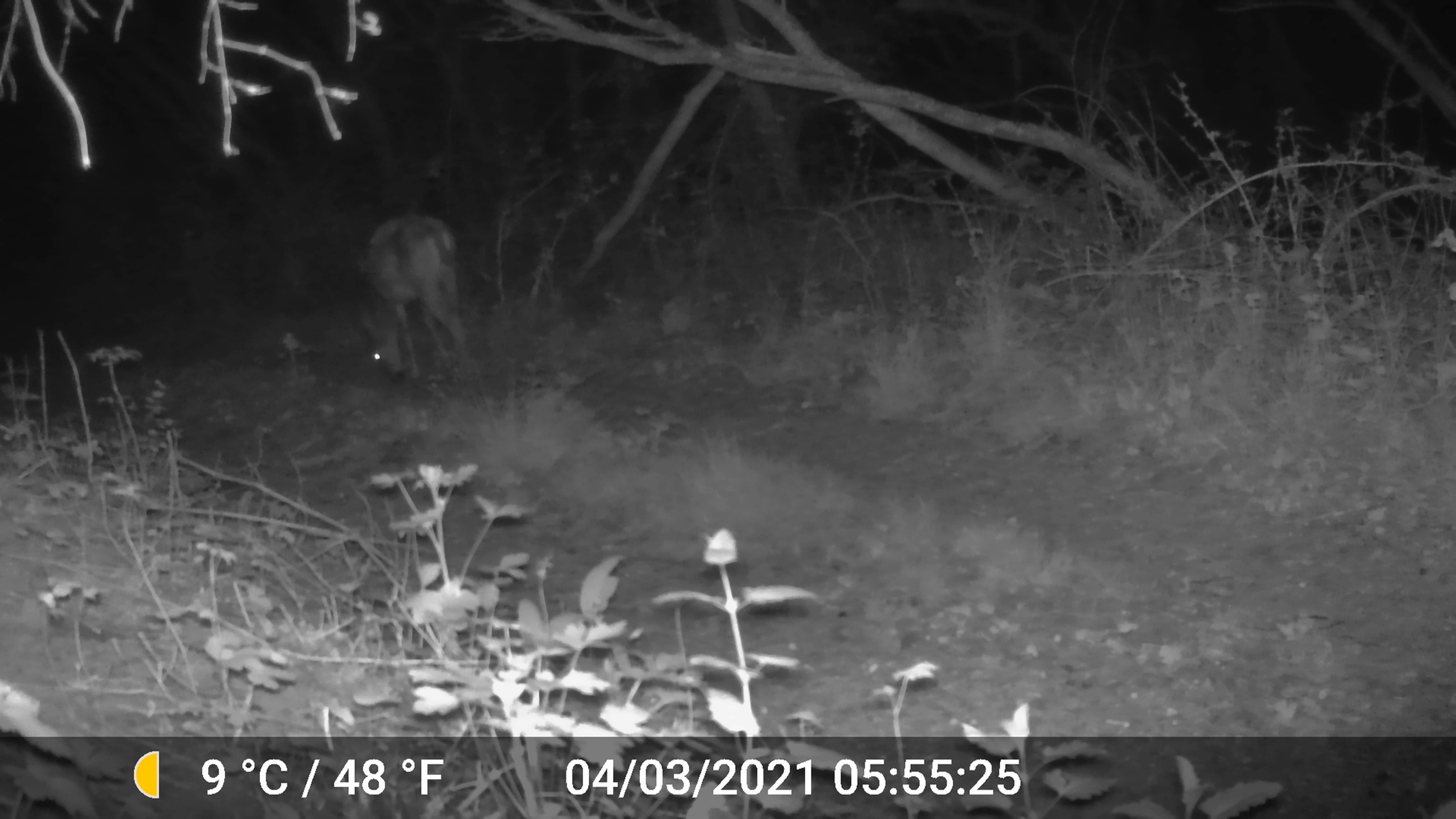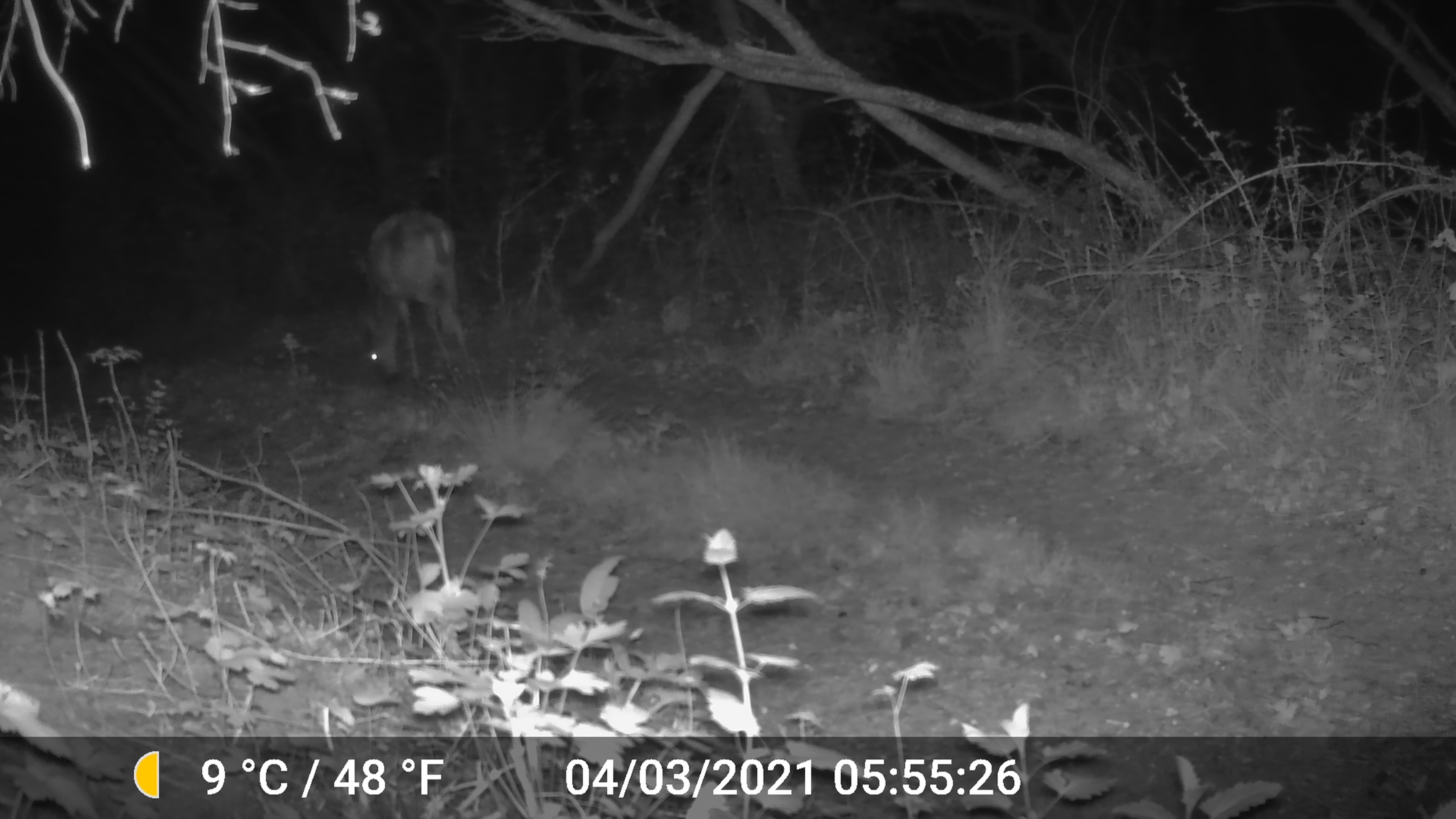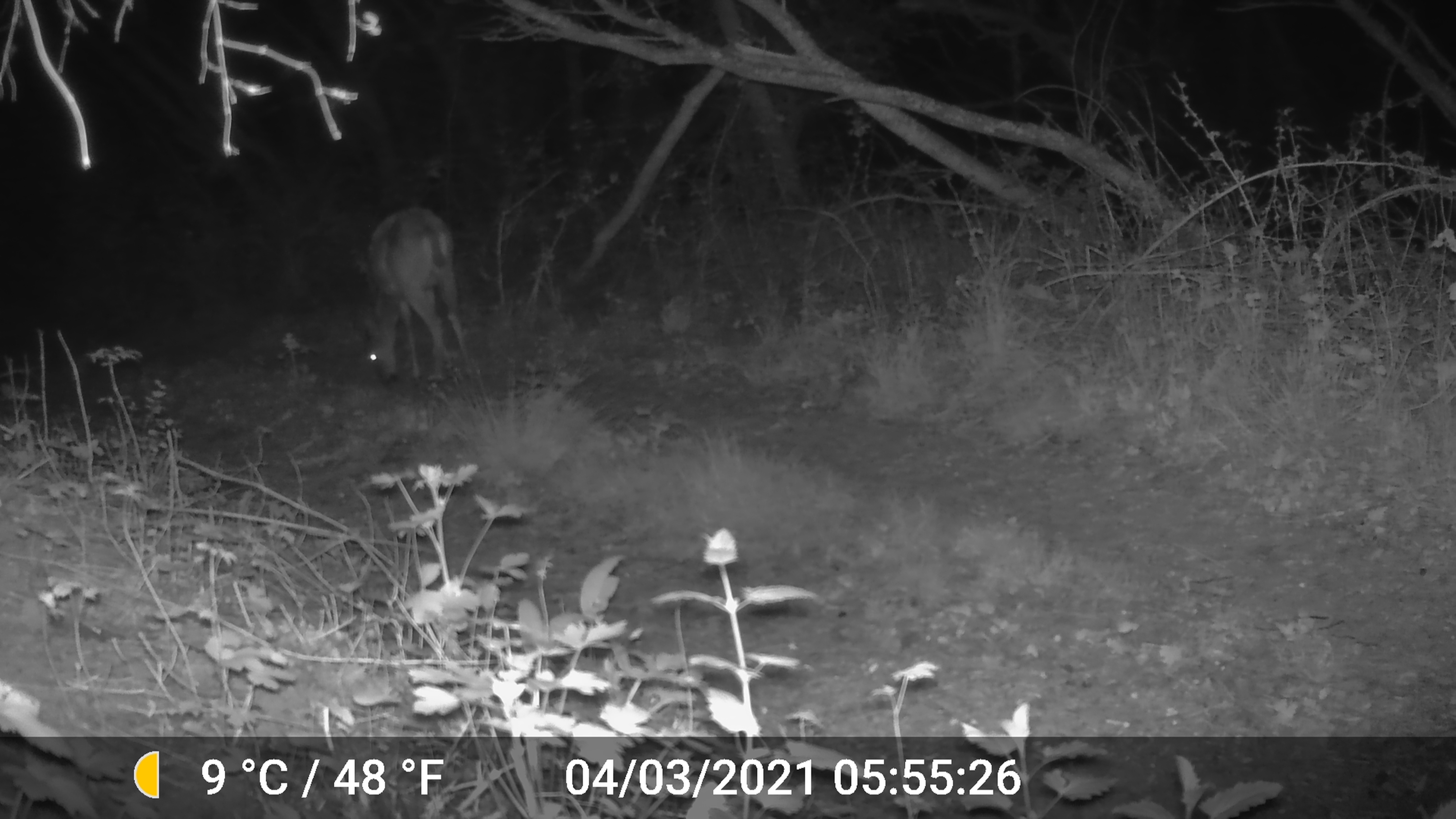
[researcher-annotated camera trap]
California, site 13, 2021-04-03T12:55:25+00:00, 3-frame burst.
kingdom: Animalia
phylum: Chordata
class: Mammalia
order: Artiodactyla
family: Cervidae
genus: Odocoileus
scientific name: Odocoileus hemionus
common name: mule deer